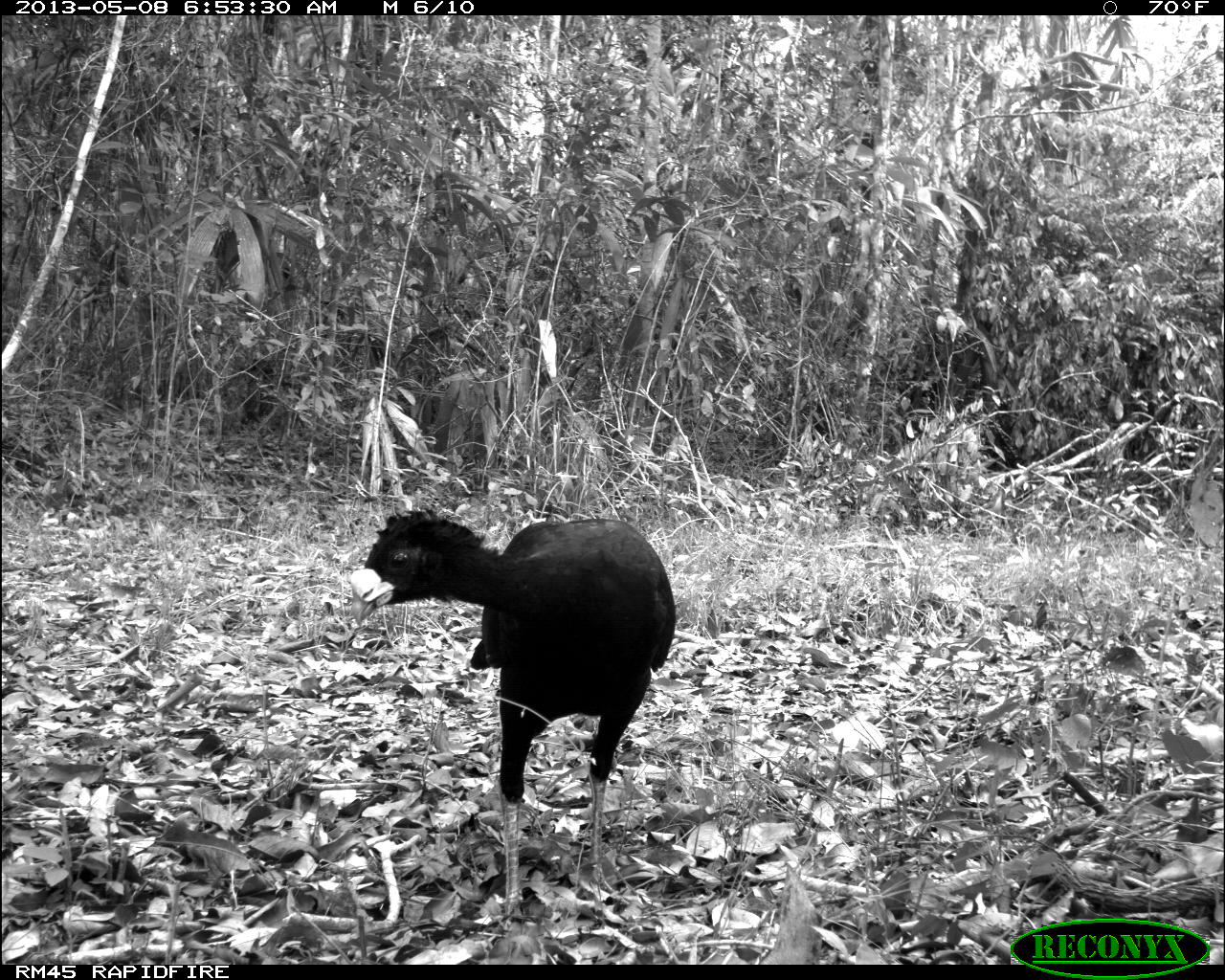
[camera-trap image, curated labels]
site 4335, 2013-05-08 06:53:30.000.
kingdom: Animalia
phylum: Chordata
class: Aves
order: Galliformes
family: Cracidae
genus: Crax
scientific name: Crax rubra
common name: great curassow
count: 1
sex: male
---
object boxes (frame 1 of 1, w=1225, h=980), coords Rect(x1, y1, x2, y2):
crax rubra: Rect(346, 506, 676, 914)